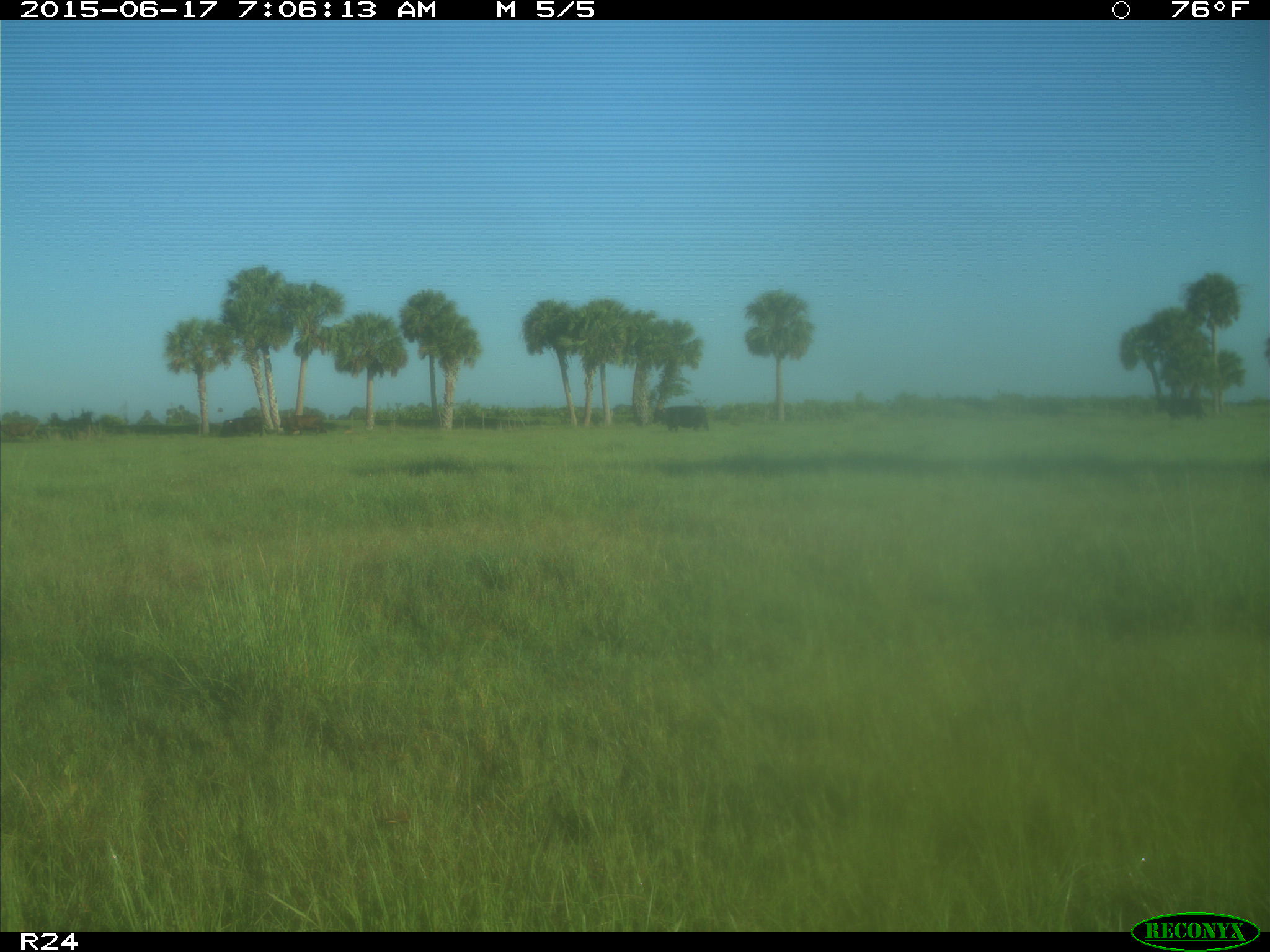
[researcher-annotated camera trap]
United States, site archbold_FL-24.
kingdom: Animalia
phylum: Chordata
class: Mammalia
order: Artiodactyla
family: Bovidae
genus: Bos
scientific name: Bos taurus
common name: domestic cow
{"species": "Bos taurus (domestic cow)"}